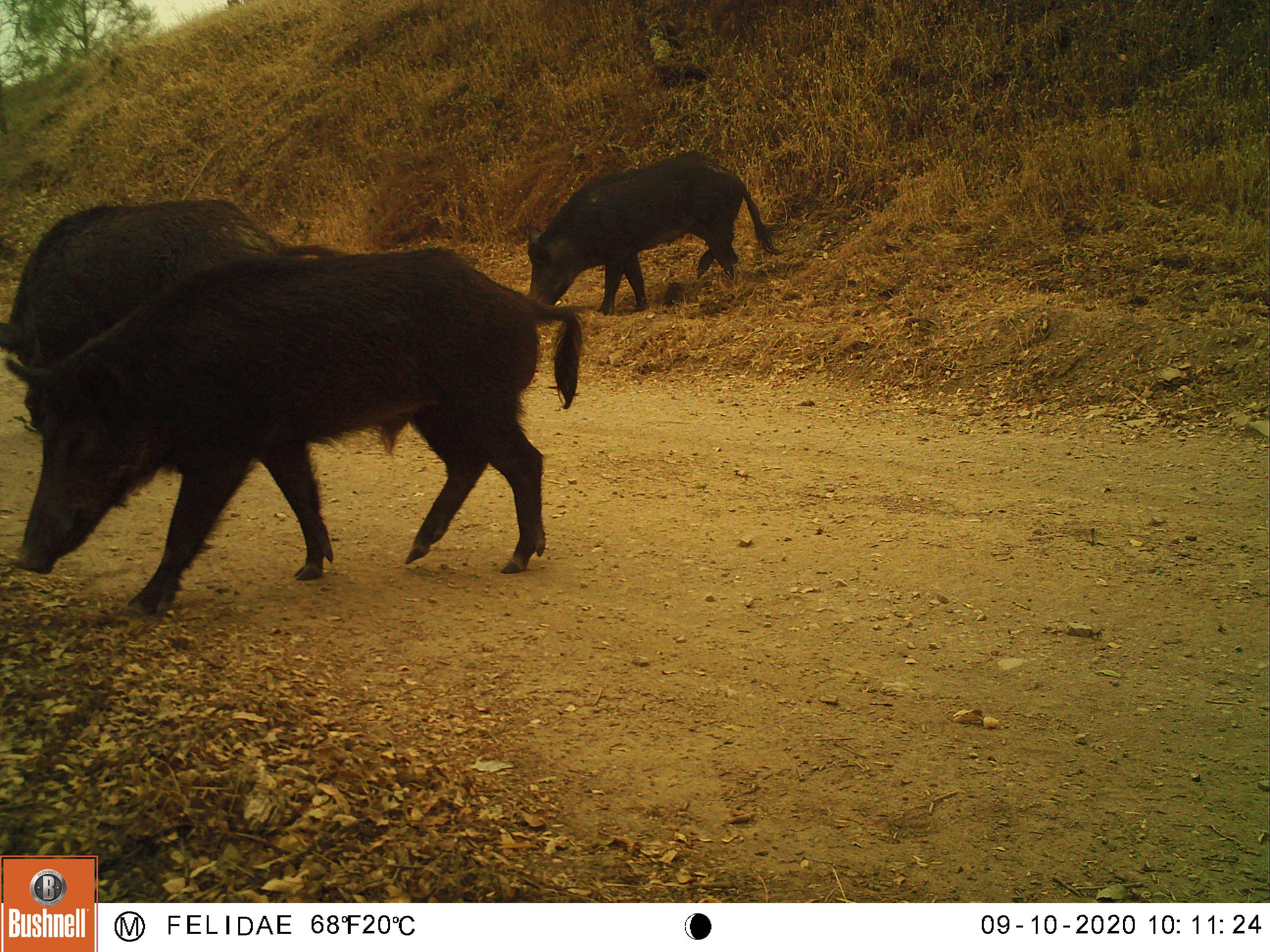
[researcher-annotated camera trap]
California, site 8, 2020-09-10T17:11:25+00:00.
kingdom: Animalia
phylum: Chordata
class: Mammalia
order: Artiodactyla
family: Suidae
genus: Sus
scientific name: Sus scrofa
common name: wild boar